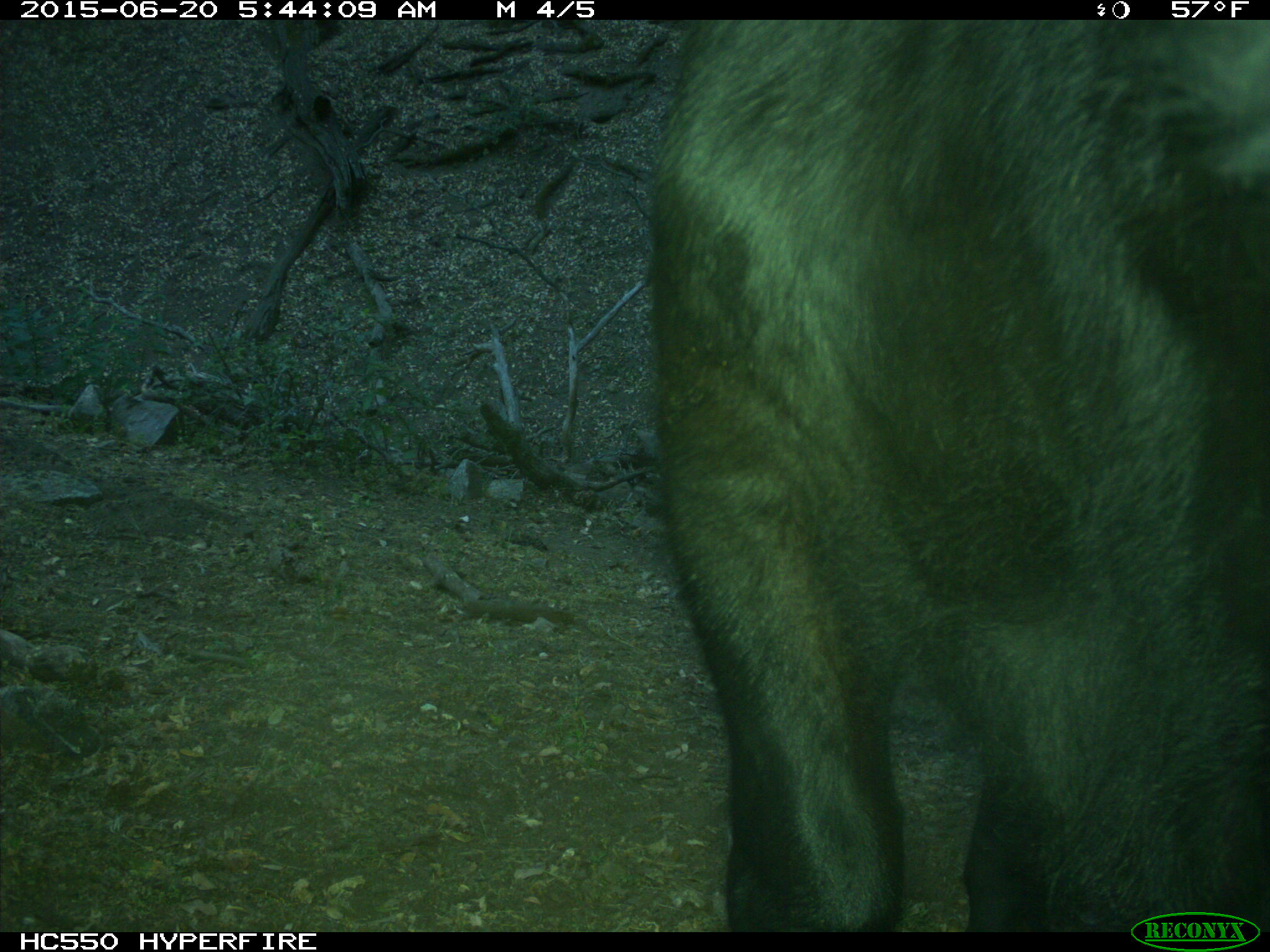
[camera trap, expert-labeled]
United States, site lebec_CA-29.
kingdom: Animalia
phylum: Chordata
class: Mammalia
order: Artiodactyla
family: Bovidae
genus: Bos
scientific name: Bos taurus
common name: domestic cow